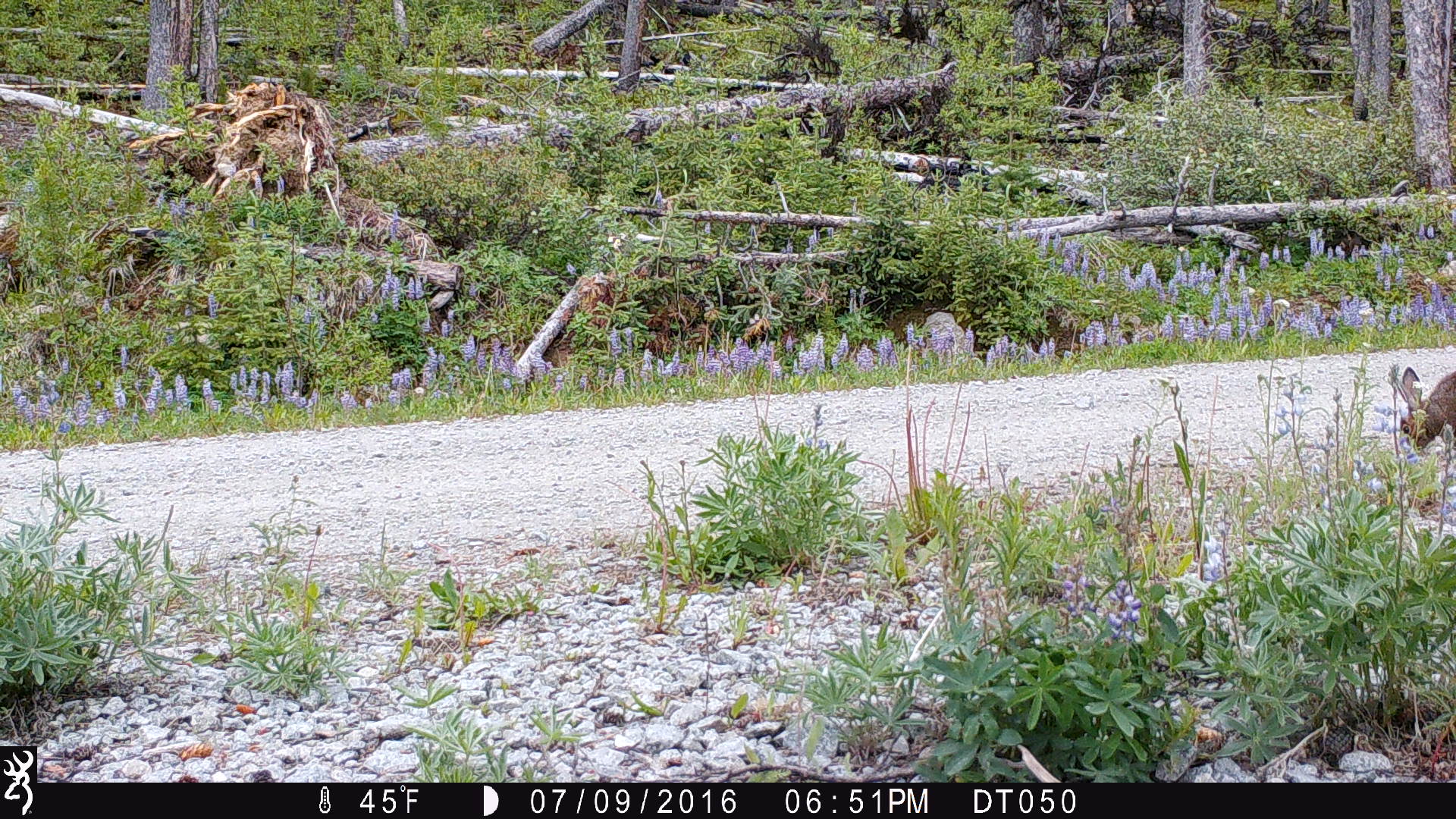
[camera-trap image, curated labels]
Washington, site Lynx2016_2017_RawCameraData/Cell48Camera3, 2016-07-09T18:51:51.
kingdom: Animalia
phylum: Chordata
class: Mammalia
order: Lagomorpha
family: Leporidae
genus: Lepus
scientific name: Lepus americanus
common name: snowshoe hare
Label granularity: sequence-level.